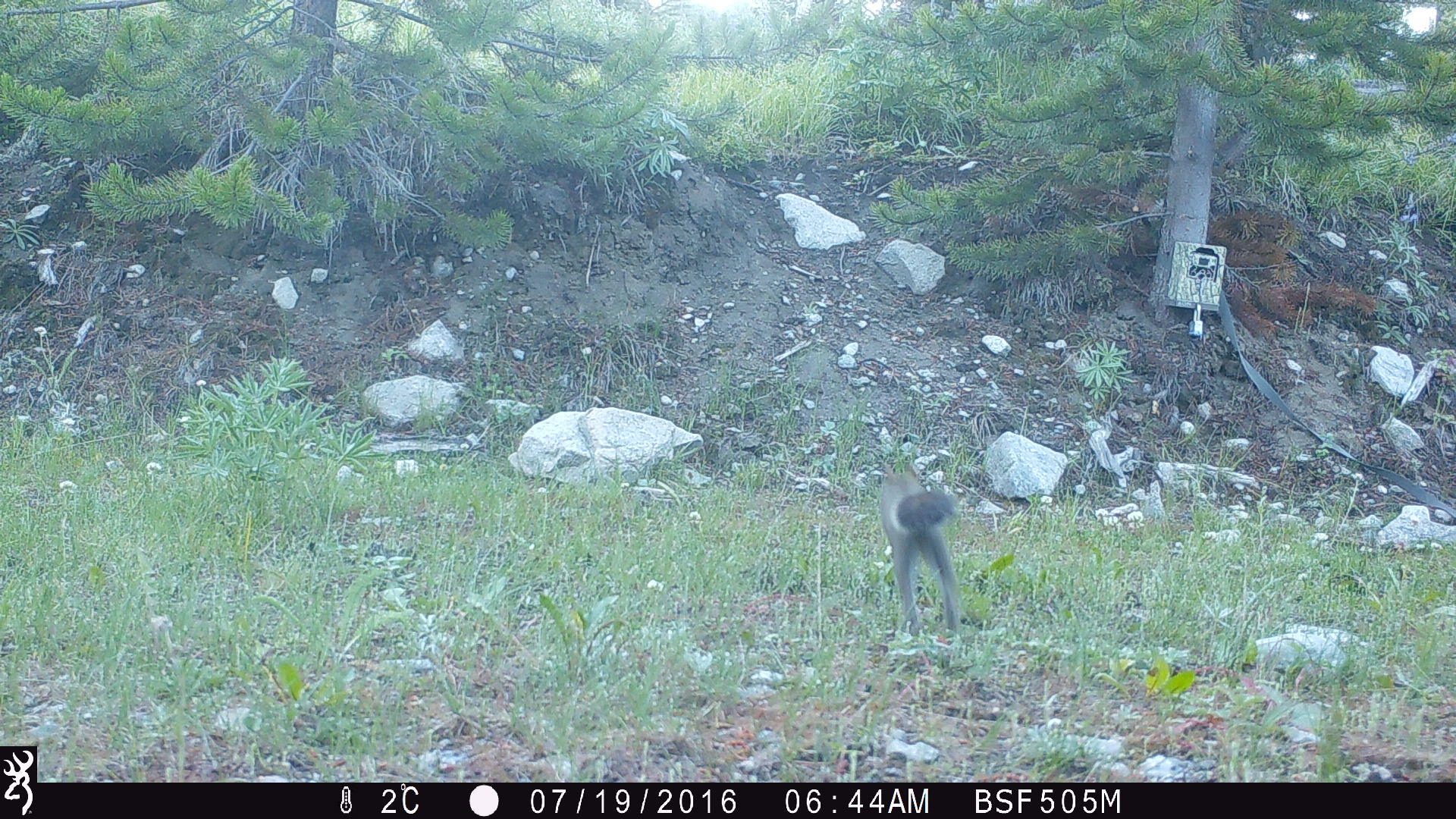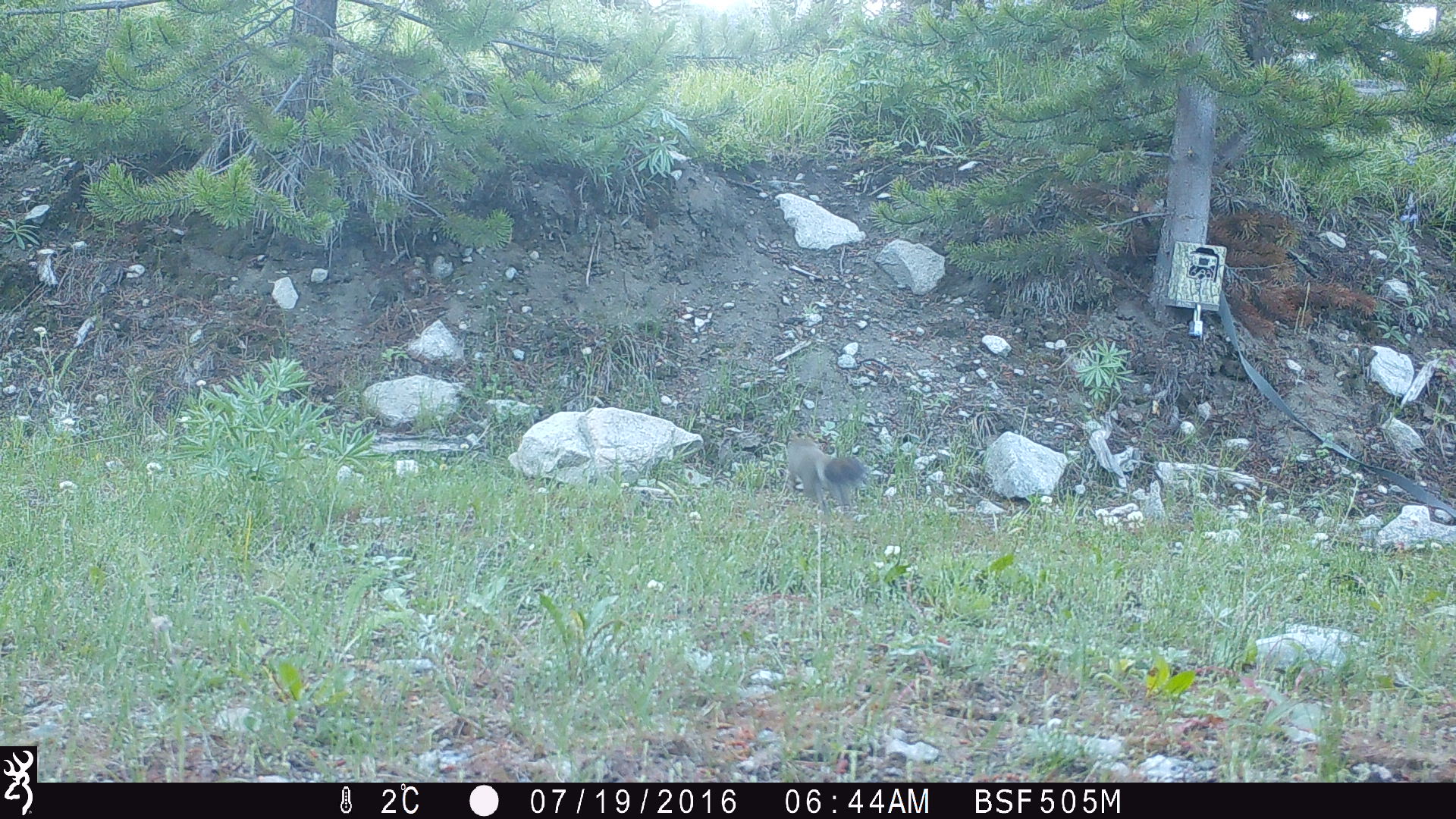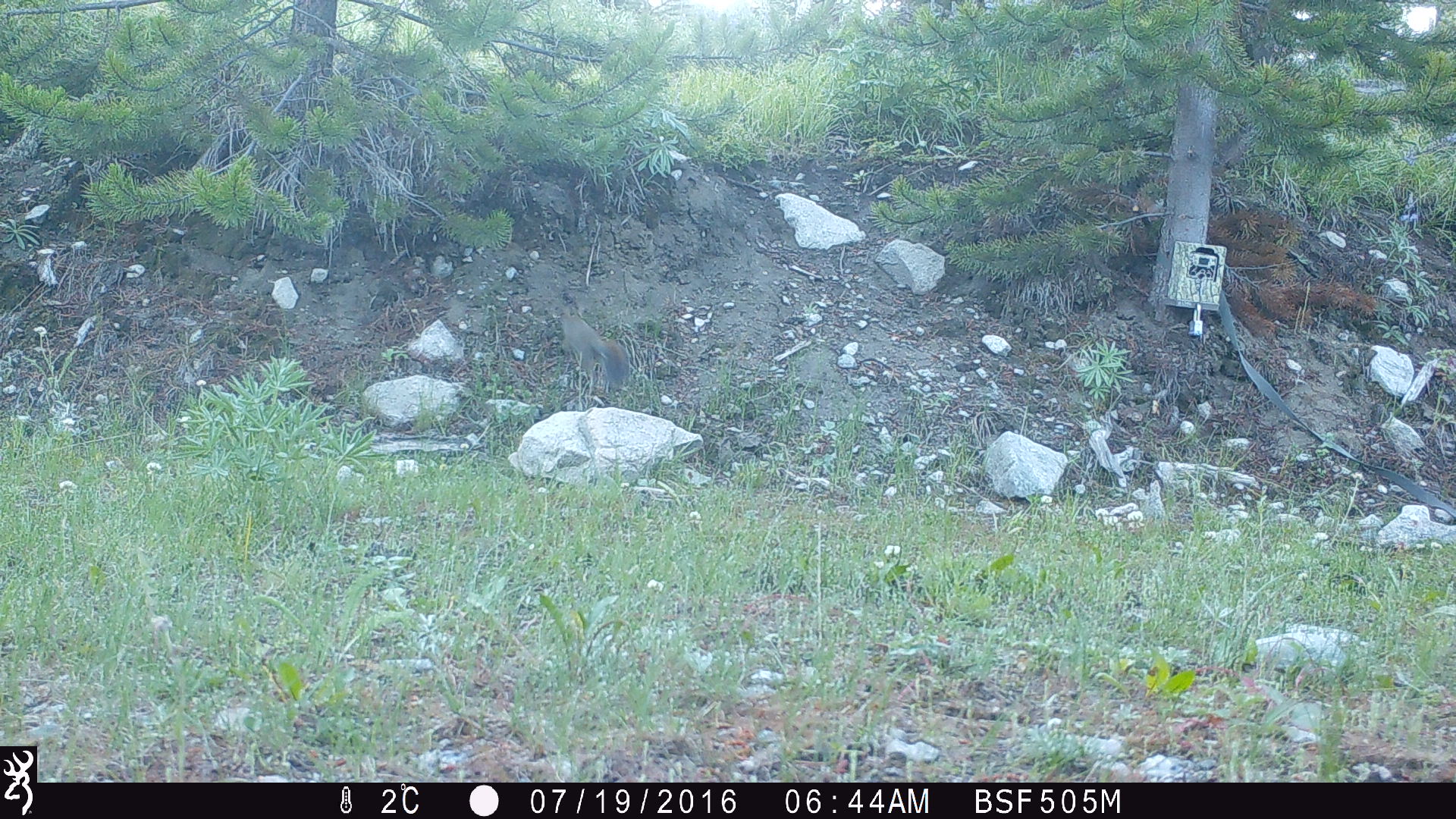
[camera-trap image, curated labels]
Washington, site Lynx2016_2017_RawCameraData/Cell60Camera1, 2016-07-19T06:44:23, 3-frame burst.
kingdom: Animalia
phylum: Chordata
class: Mammalia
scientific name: Mammalia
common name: small mammal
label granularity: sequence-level